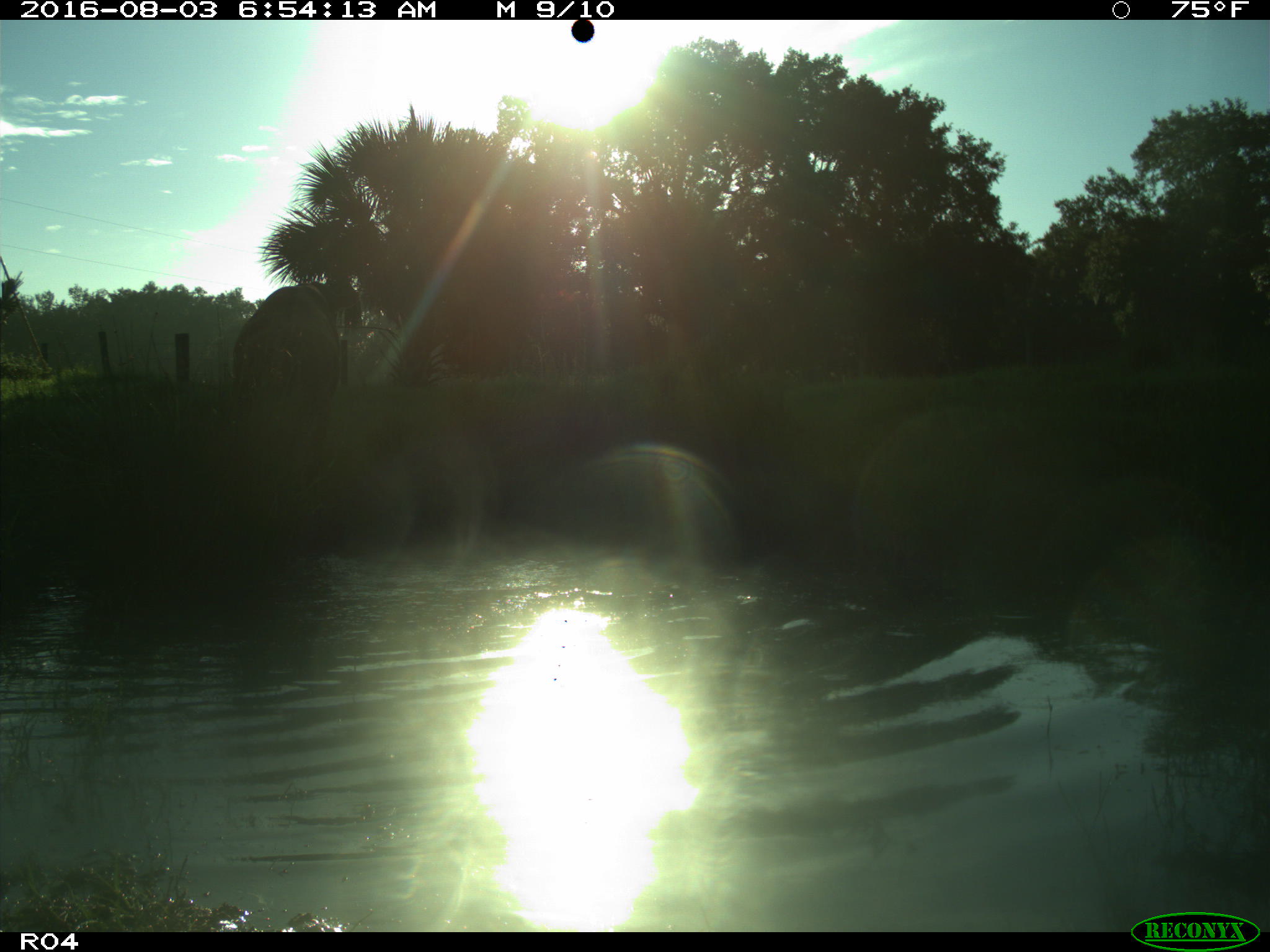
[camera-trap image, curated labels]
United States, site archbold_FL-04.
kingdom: Animalia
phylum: Chordata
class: Mammalia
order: Artiodactyla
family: Bovidae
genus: Bos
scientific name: Bos taurus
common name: domestic cow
Bos taurus (domestic cow).